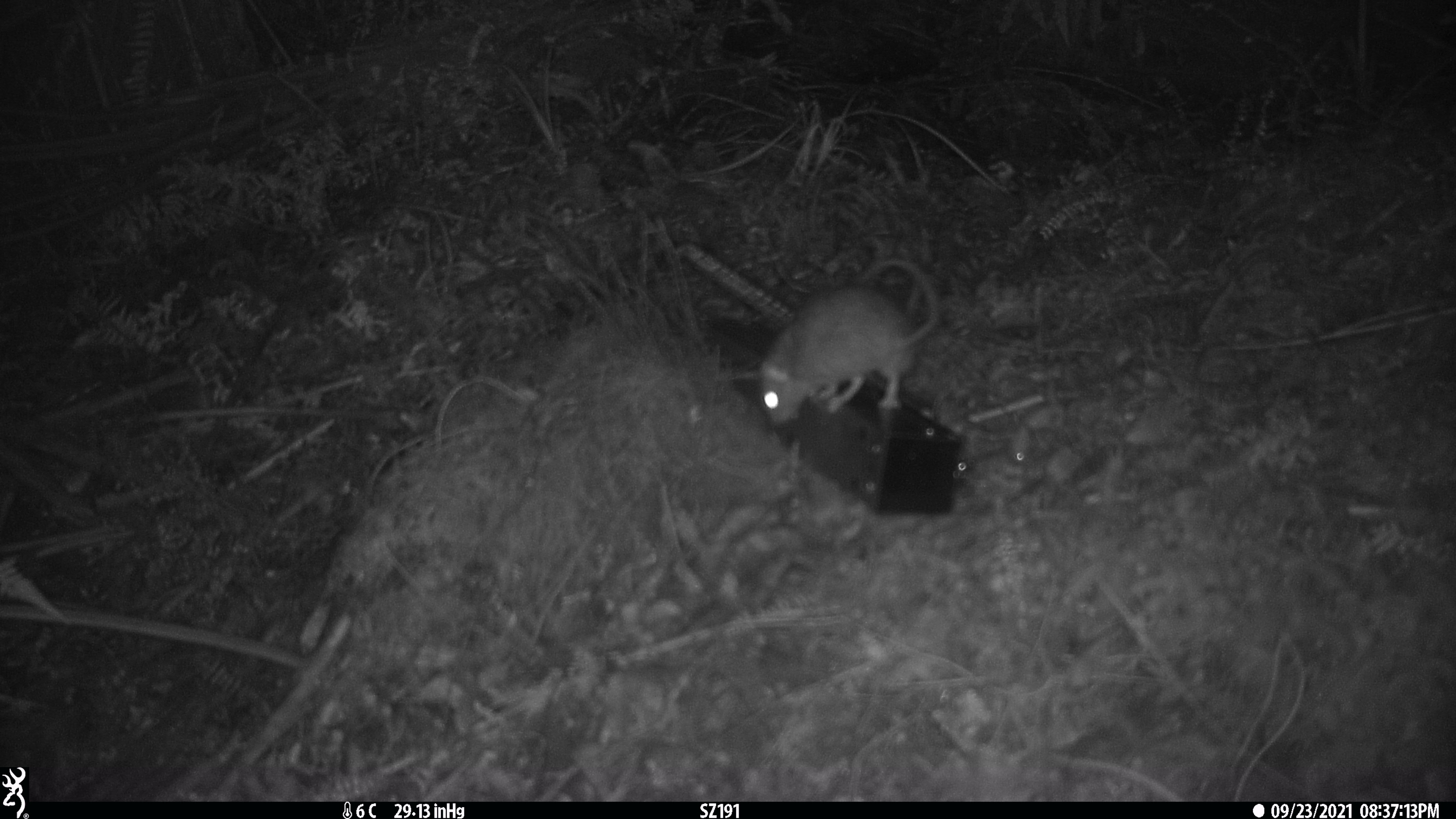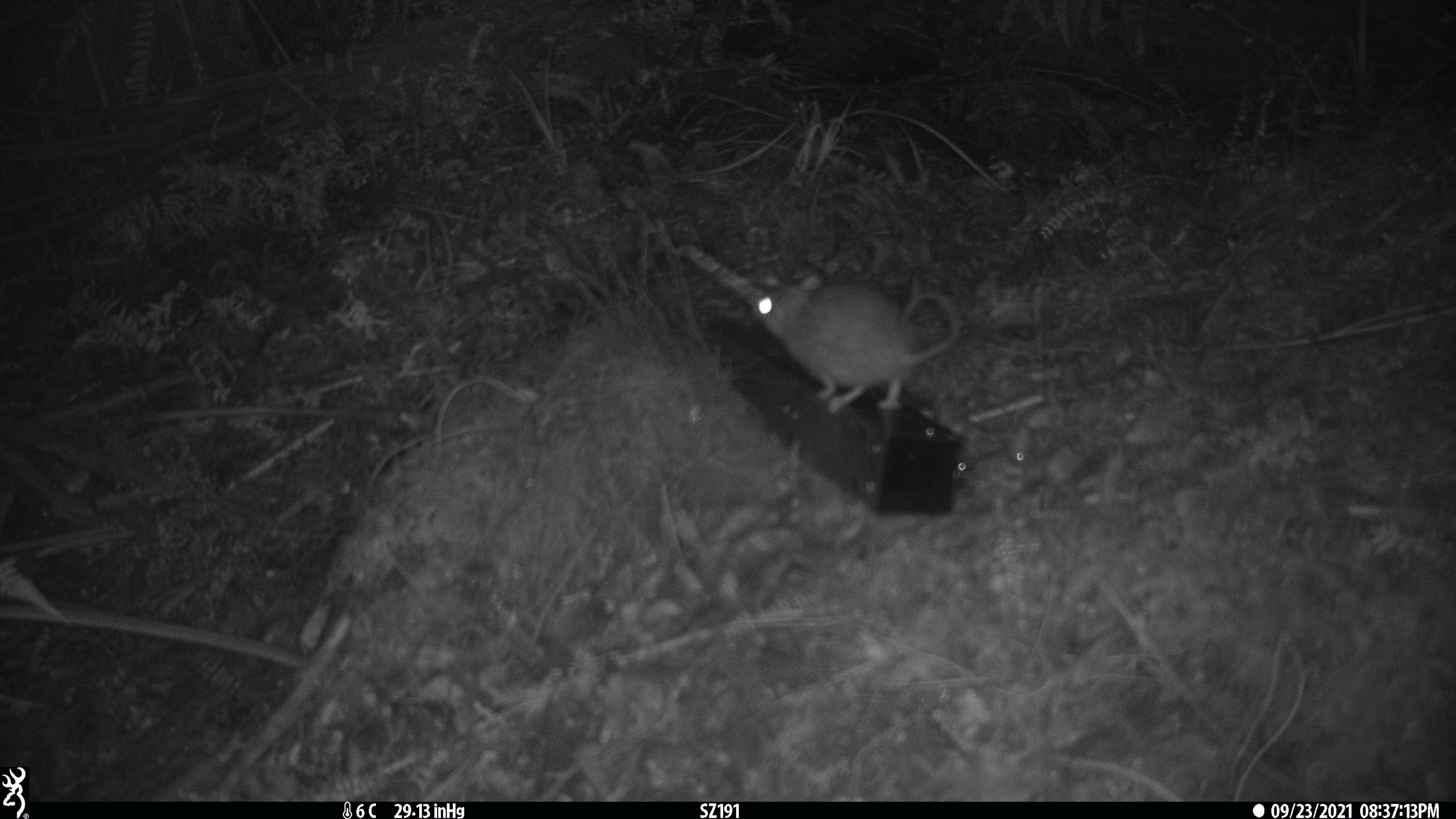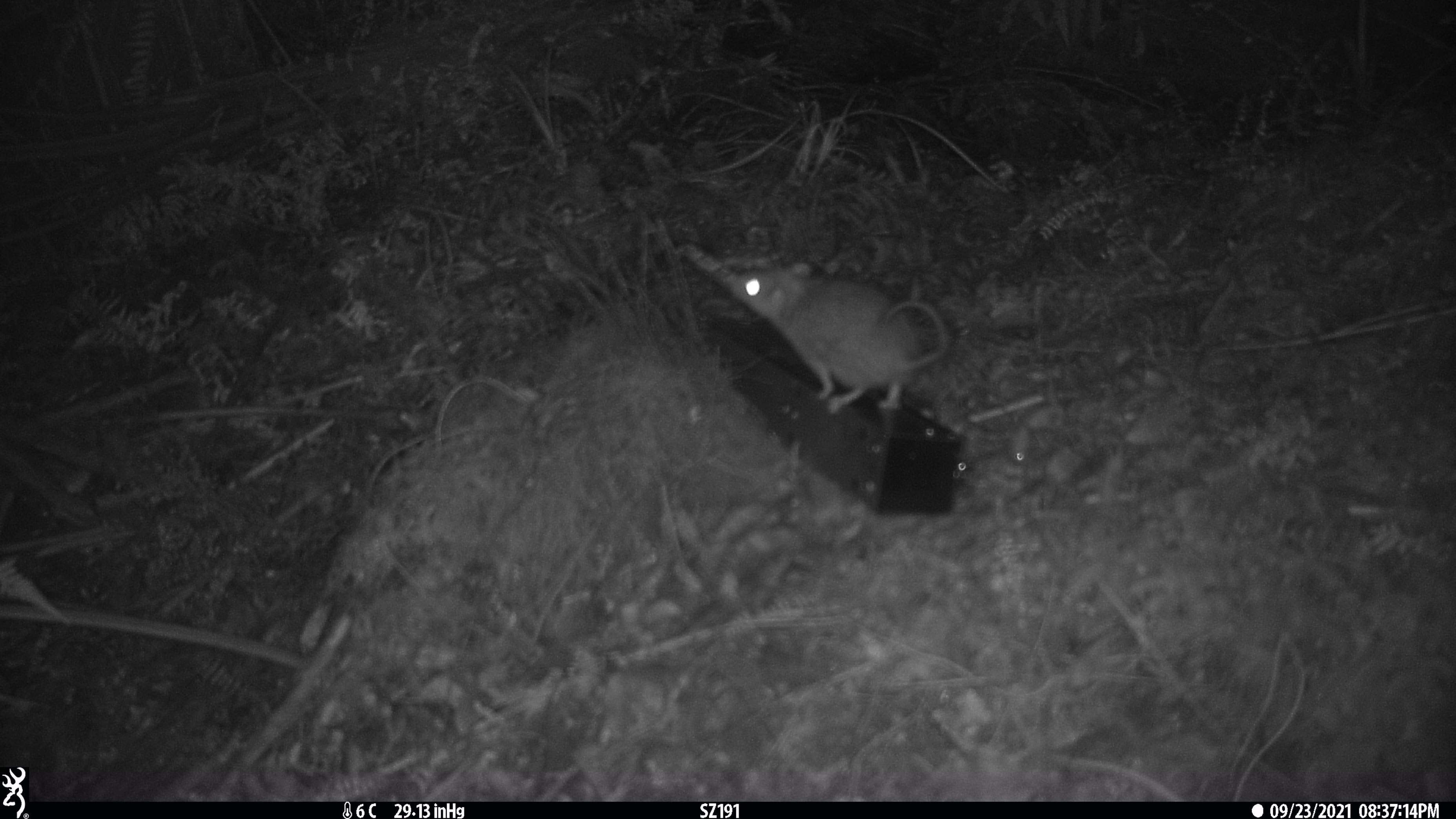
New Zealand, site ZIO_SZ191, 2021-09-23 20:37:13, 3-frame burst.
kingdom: Animalia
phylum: Chordata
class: Mammalia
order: Rodentia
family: Muridae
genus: Rattus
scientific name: Rattus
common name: rat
Rat (Rattus).